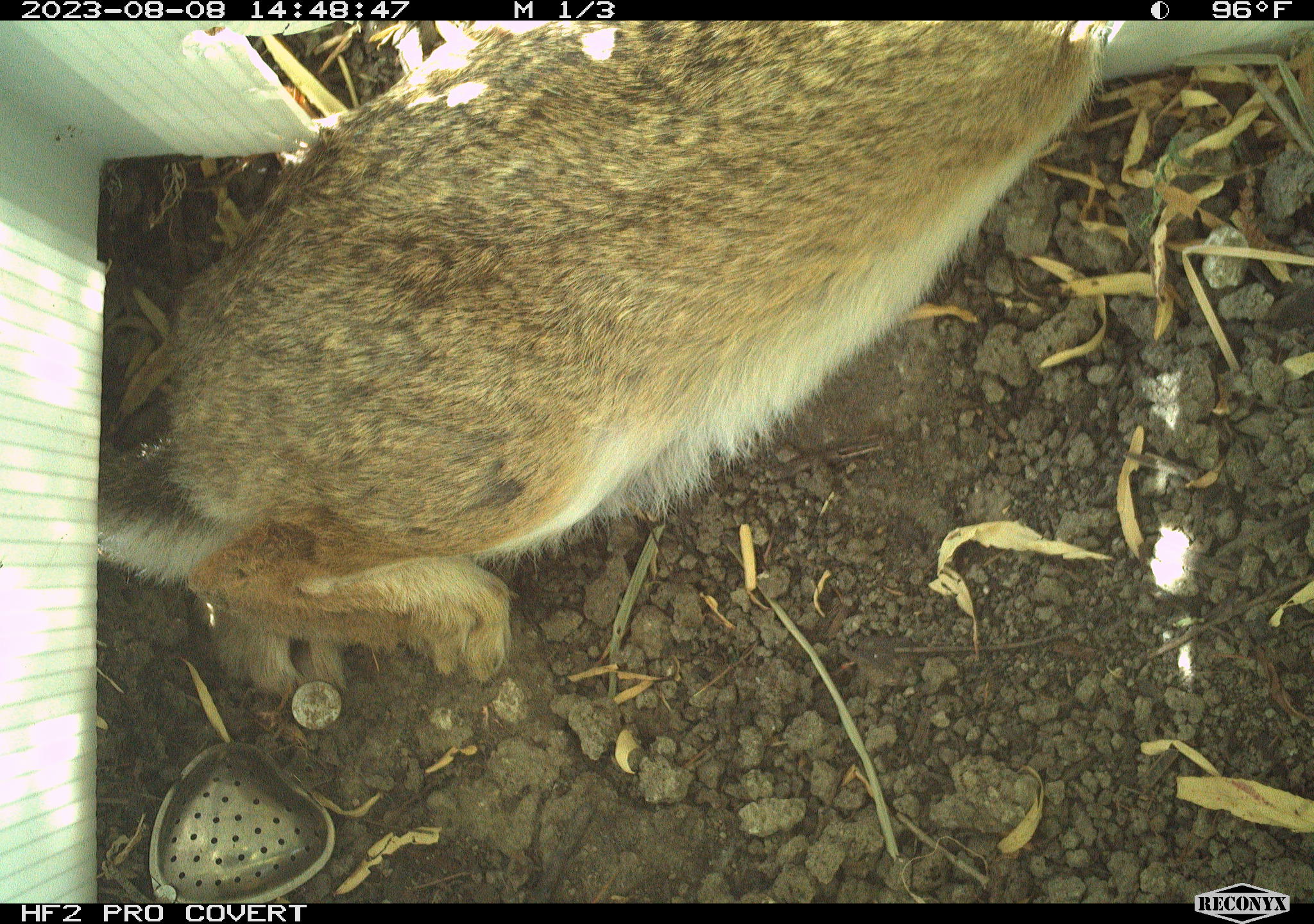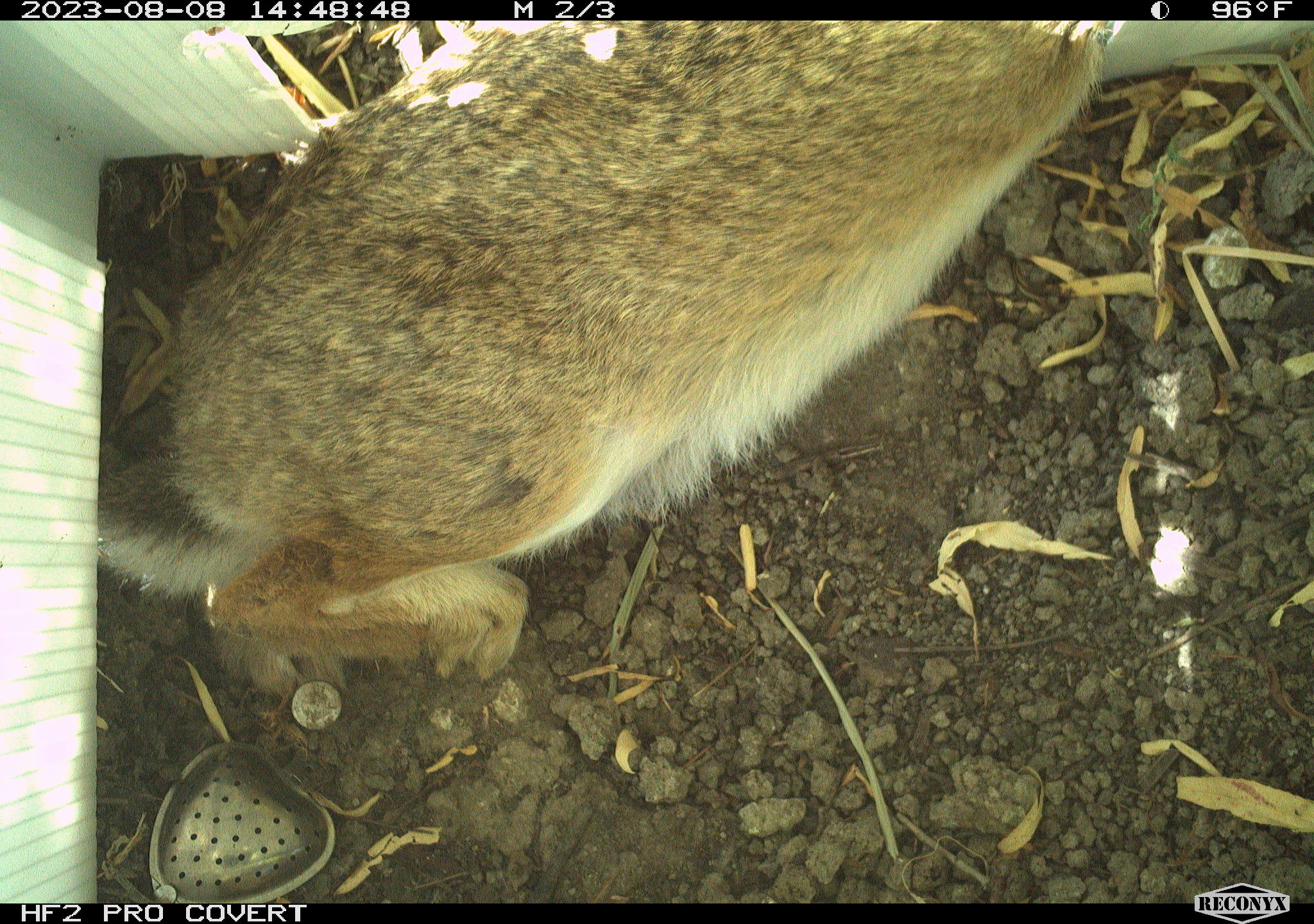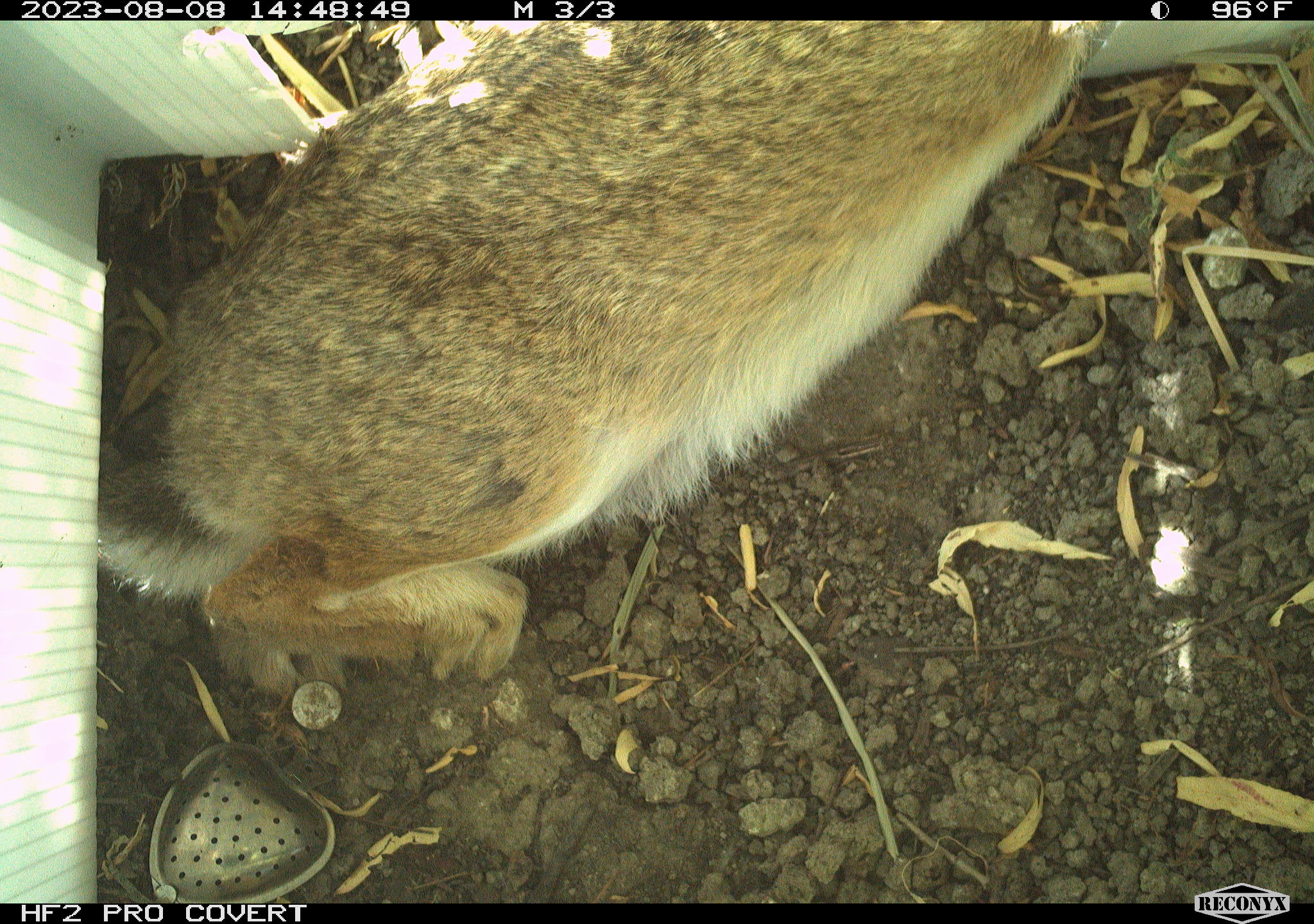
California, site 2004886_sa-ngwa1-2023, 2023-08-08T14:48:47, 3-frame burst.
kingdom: Animalia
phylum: Chordata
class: Mammalia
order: Lagomorpha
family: Leporidae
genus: Sylvilagus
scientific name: Sylvilagus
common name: cottontail rabbits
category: sylvilagus species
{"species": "sylvilagus species (cottontail rabbits) (Sylvilagus)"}